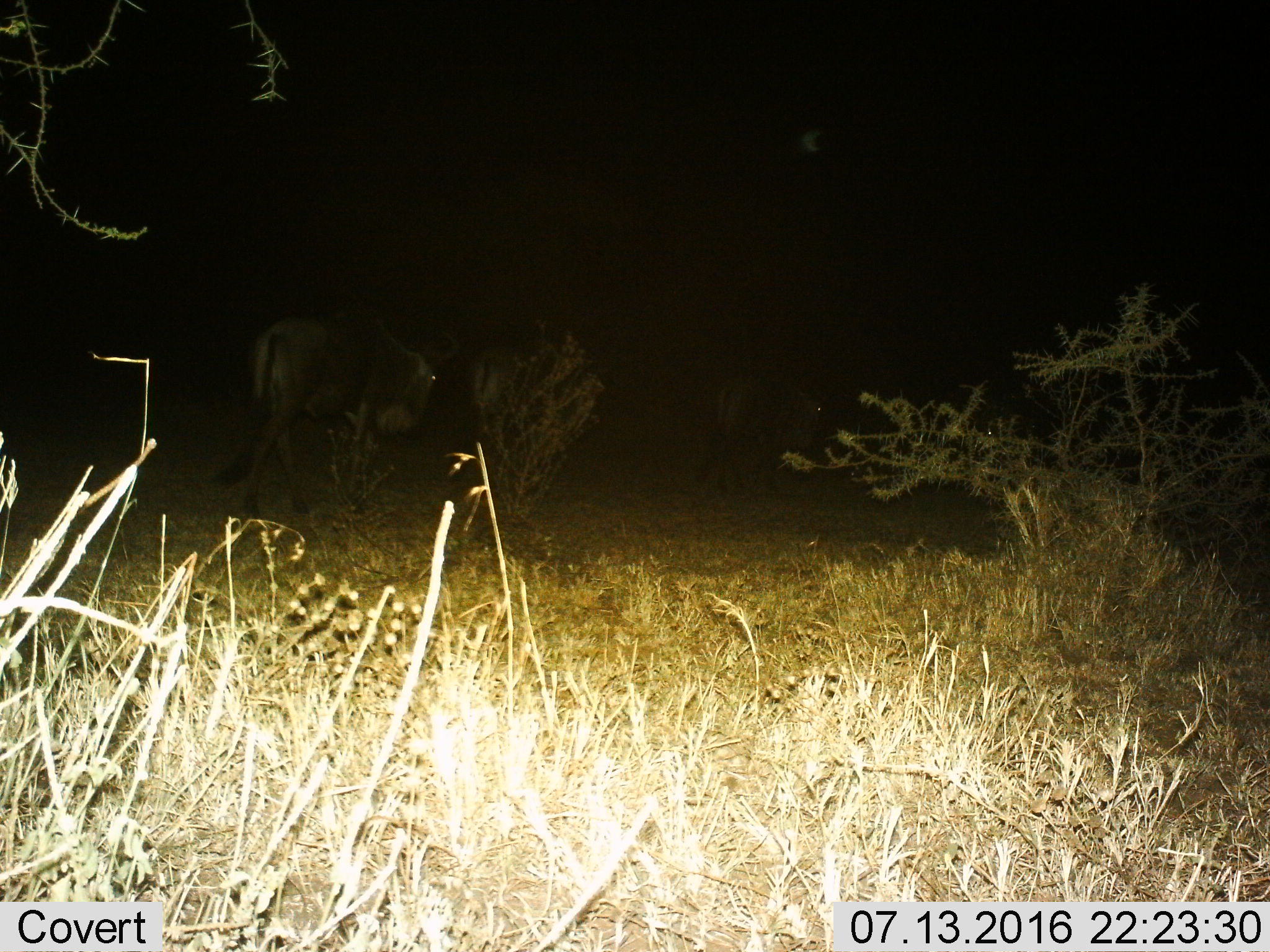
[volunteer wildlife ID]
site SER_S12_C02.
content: unidentified animal